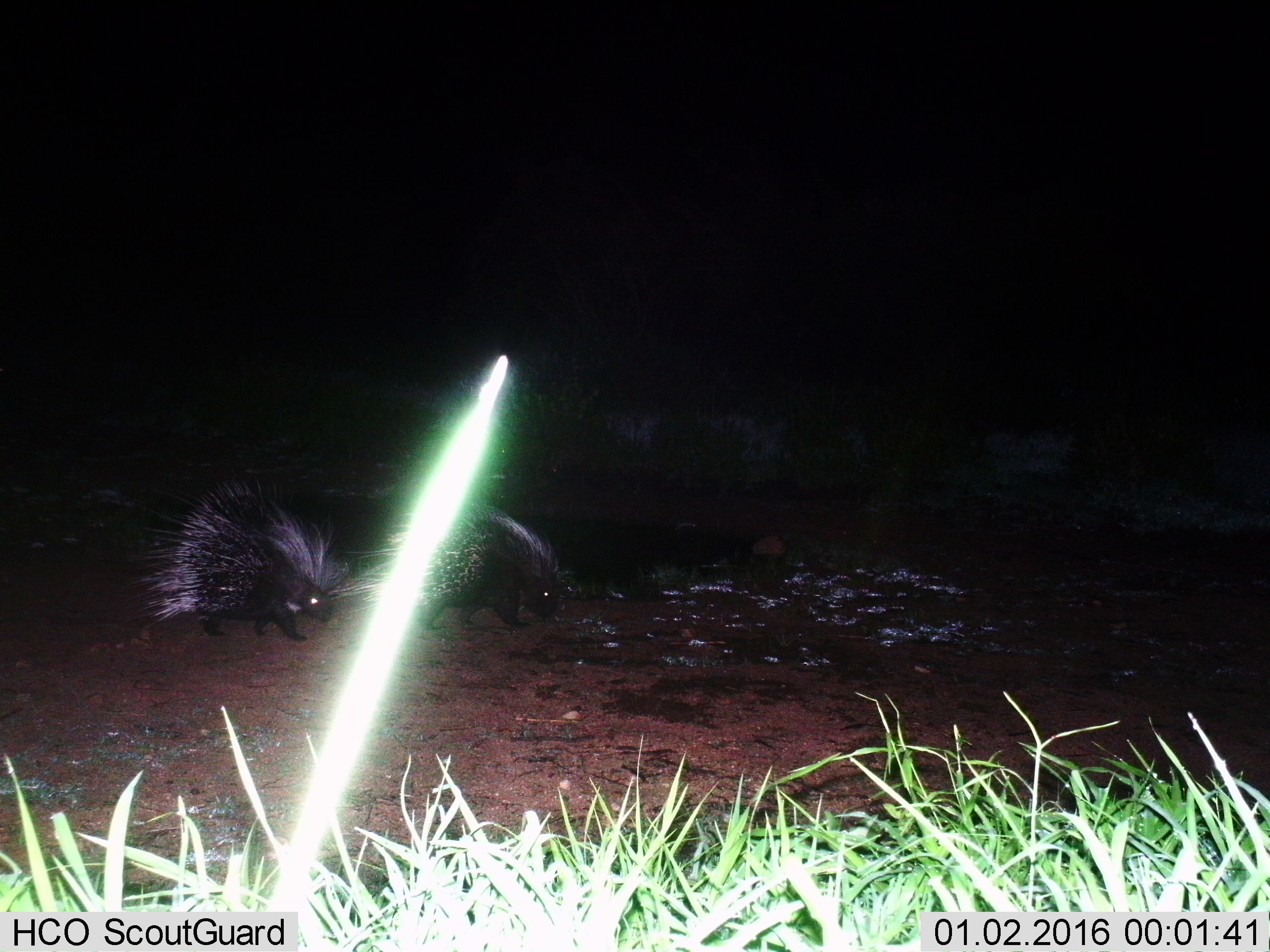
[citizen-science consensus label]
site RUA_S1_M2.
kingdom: Animalia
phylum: Chordata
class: Mammalia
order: Rodentia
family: Hystricidae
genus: Hystrix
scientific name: Hystrix cristata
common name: crested porcupine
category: porcupine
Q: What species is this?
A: Porcupine (crested porcupine) (Hystrix cristata).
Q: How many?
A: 2.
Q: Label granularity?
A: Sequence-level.